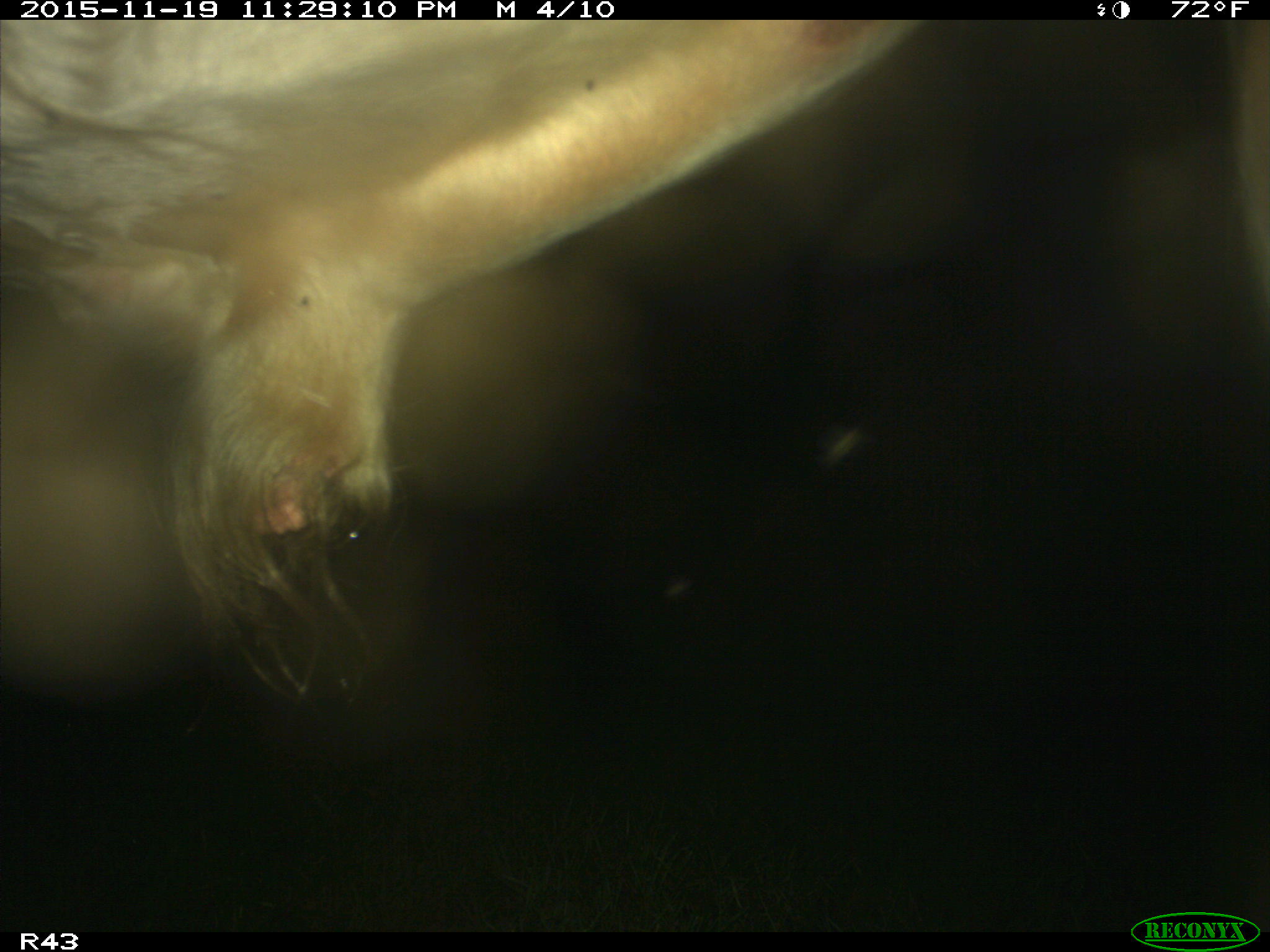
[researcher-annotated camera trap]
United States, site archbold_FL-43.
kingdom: Animalia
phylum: Chordata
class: Mammalia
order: Artiodactyla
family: Bovidae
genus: Bos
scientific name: Bos taurus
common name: domestic cow